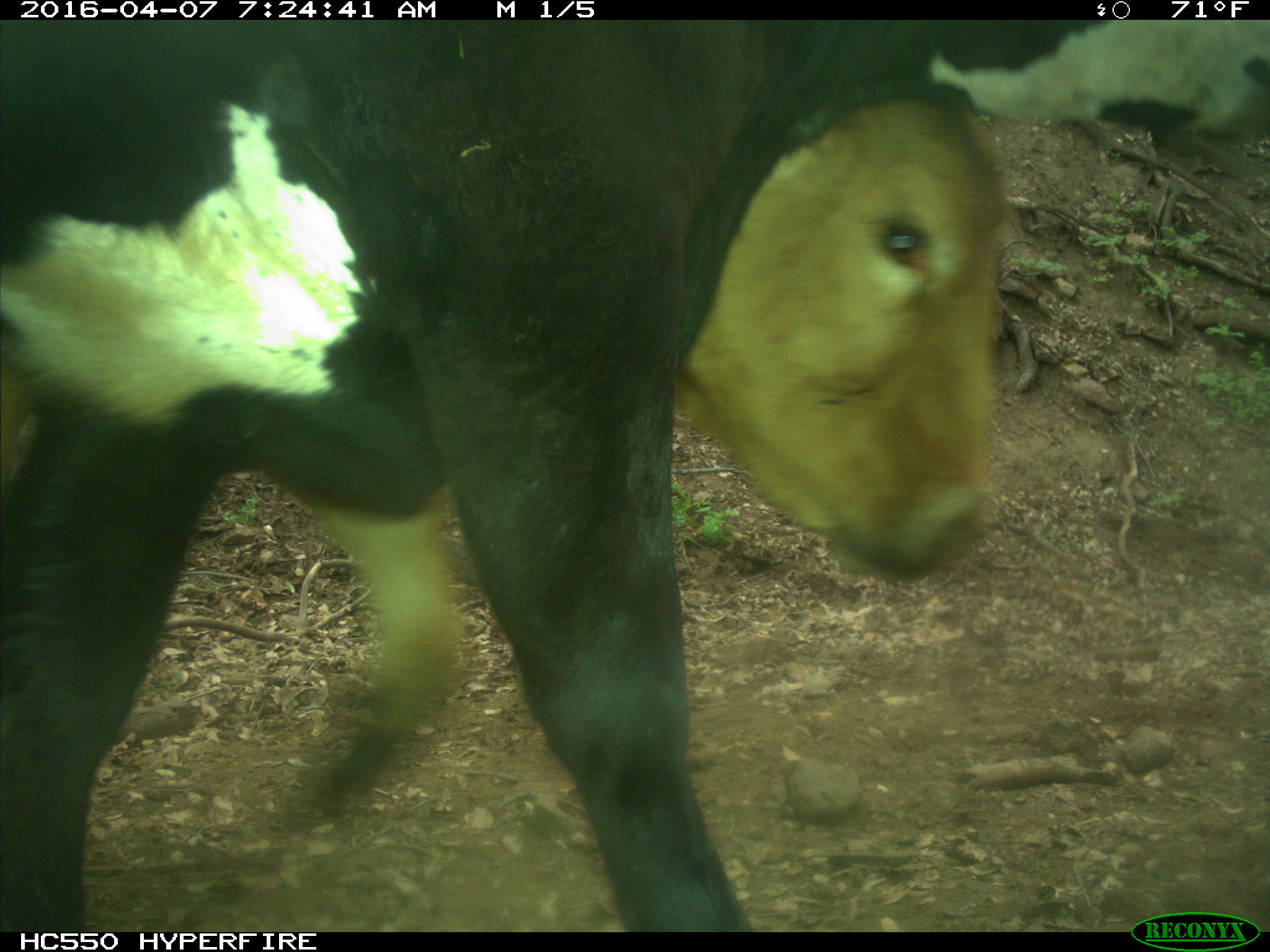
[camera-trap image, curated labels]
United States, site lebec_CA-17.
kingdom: Animalia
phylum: Chordata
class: Mammalia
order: Artiodactyla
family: Bovidae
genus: Bos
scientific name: Bos taurus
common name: domestic cow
Bos taurus (domestic cow).